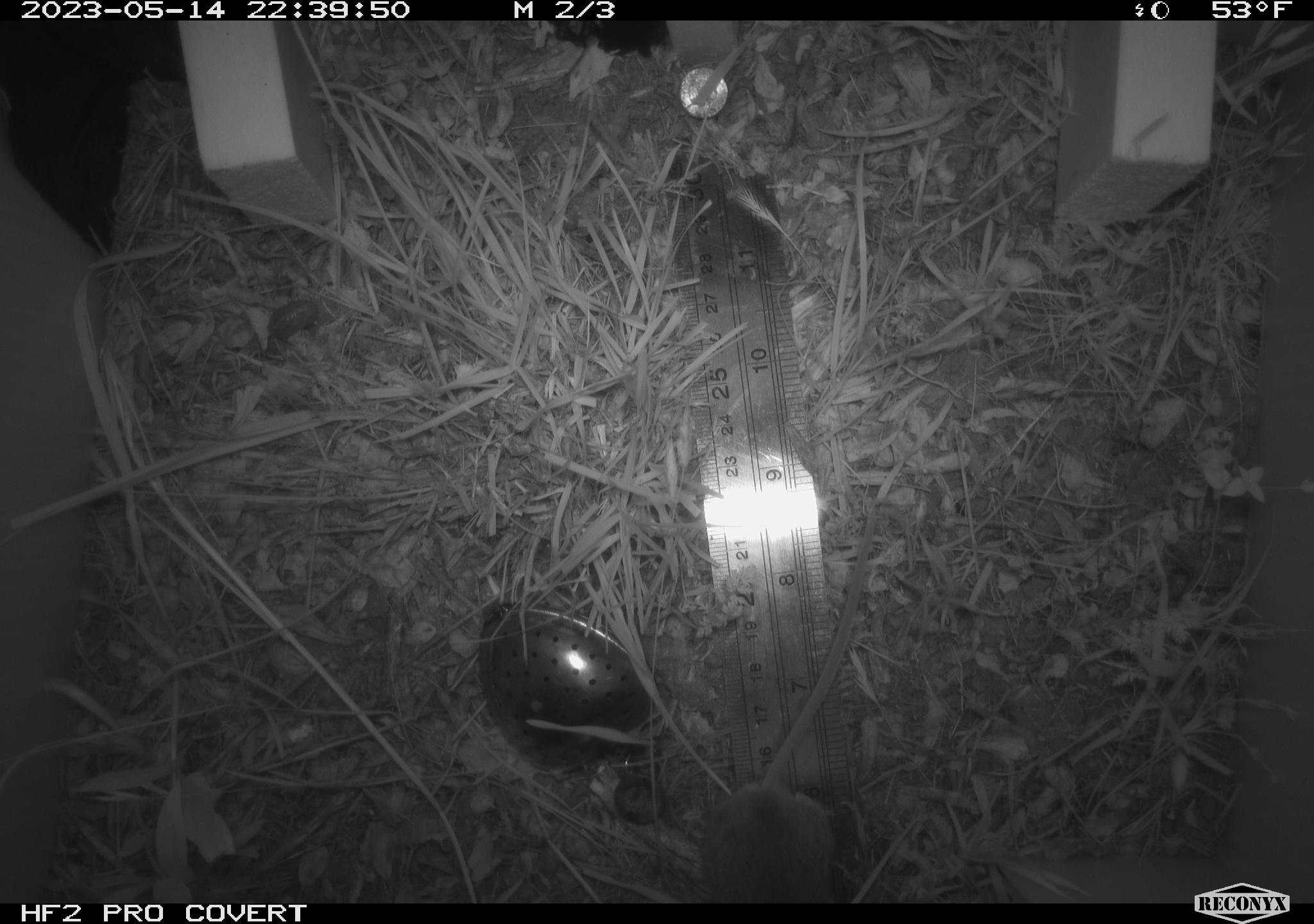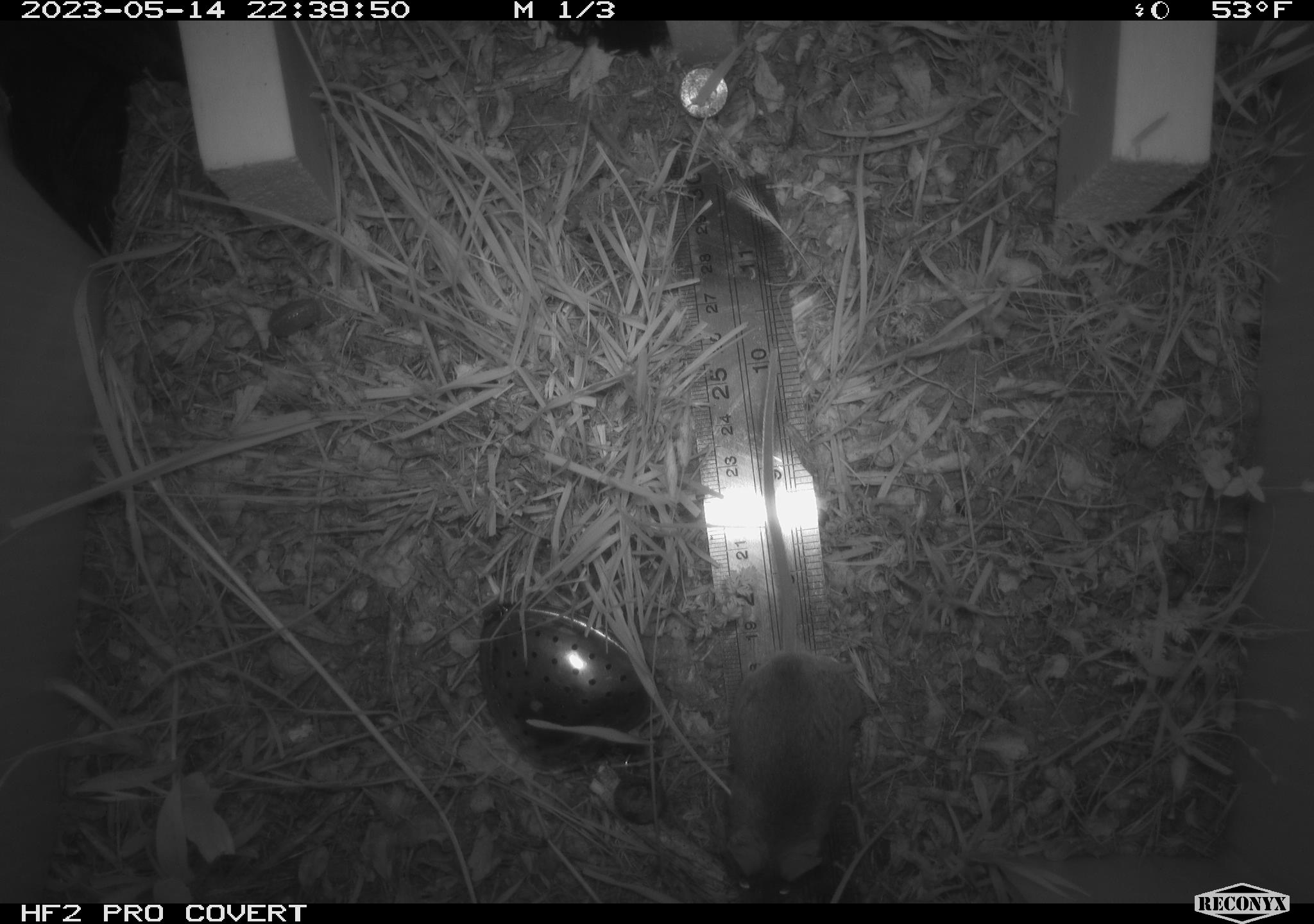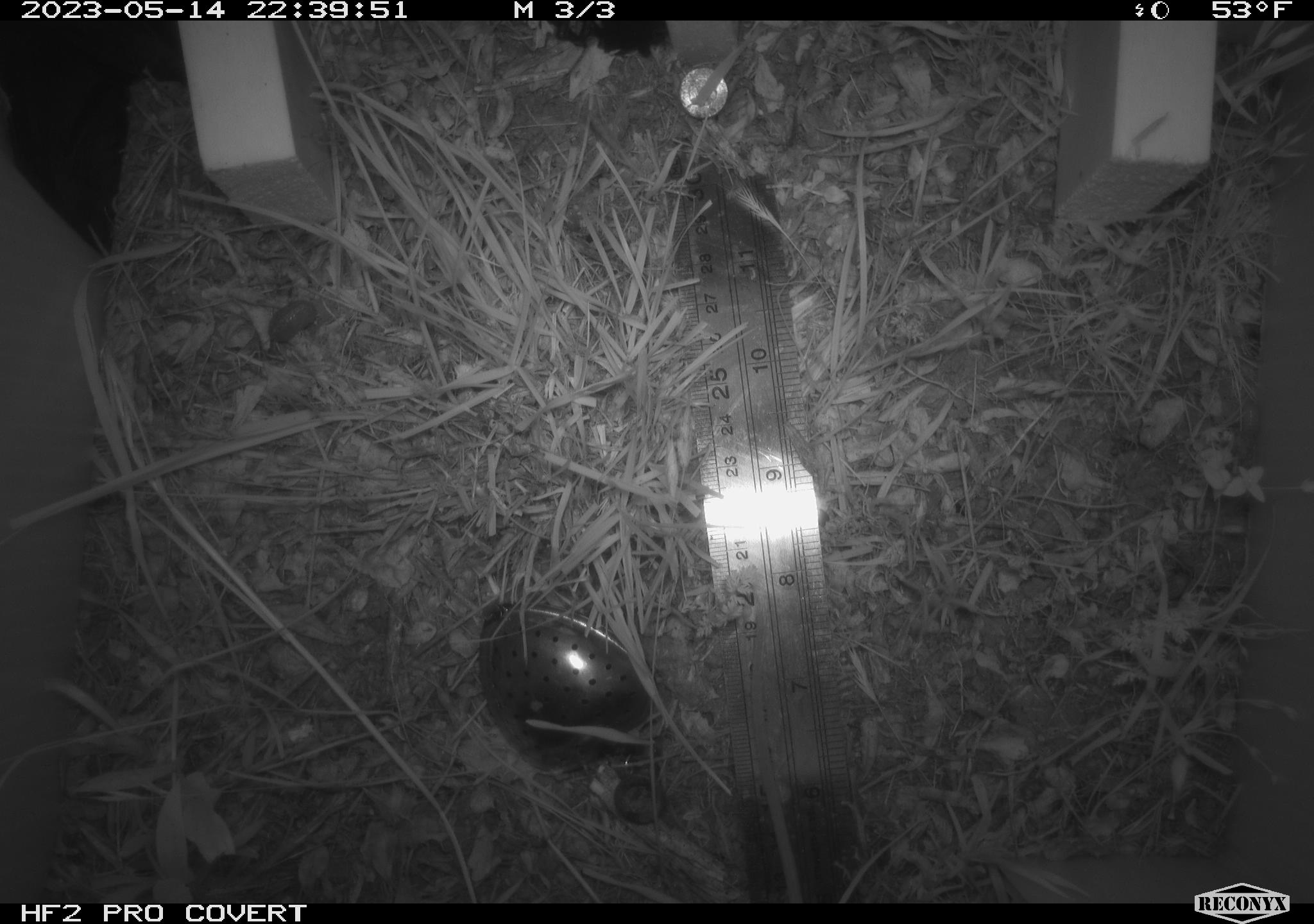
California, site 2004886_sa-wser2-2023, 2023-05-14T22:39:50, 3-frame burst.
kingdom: Animalia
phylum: Chordata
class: Mammalia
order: Rodentia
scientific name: Rodentia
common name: mouse species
Mouse species (Rodentia).